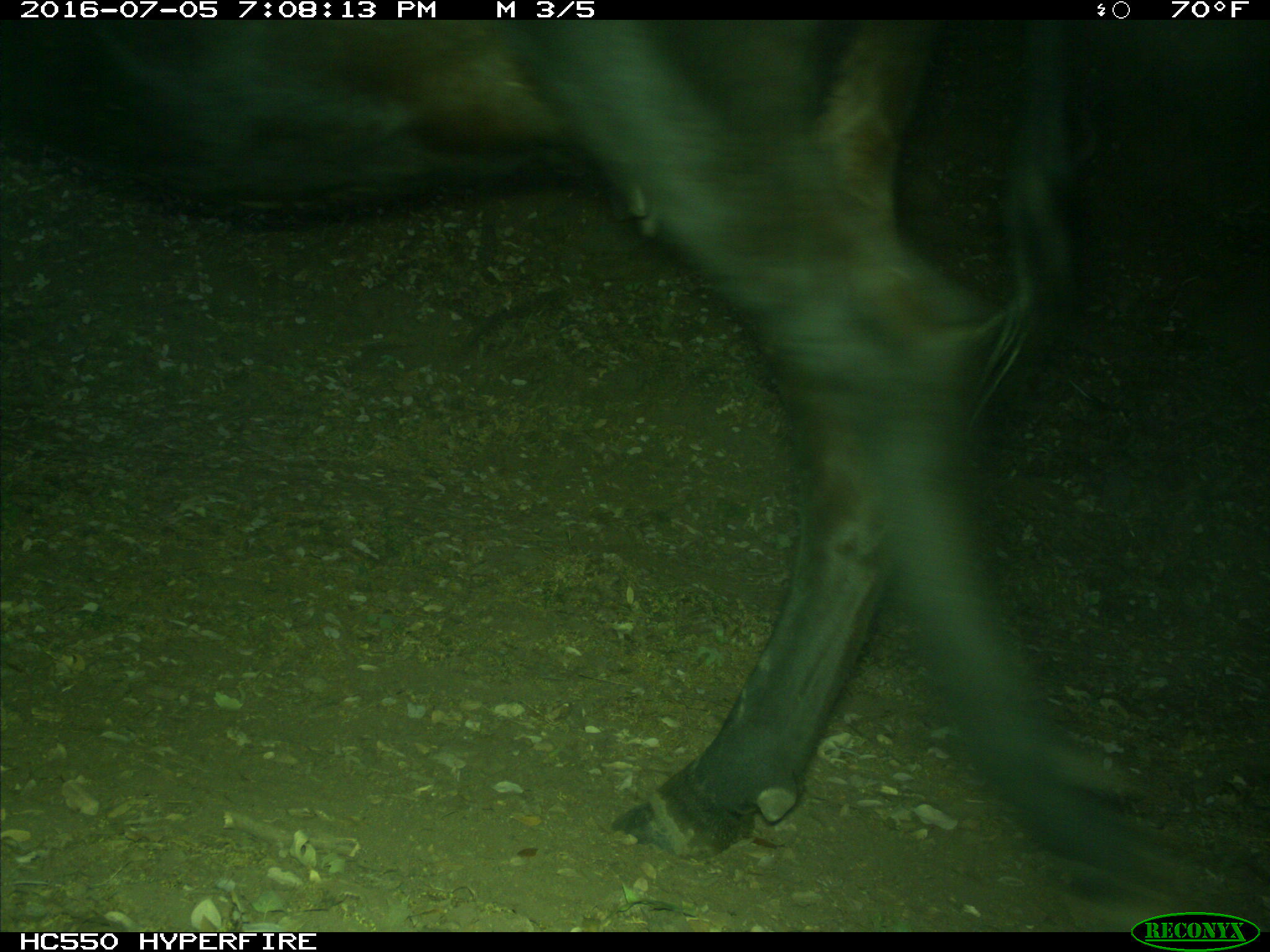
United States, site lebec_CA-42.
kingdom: Animalia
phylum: Chordata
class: Mammalia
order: Artiodactyla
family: Bovidae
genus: Bos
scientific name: Bos taurus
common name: domestic cow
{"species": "Bos taurus (domestic cow)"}